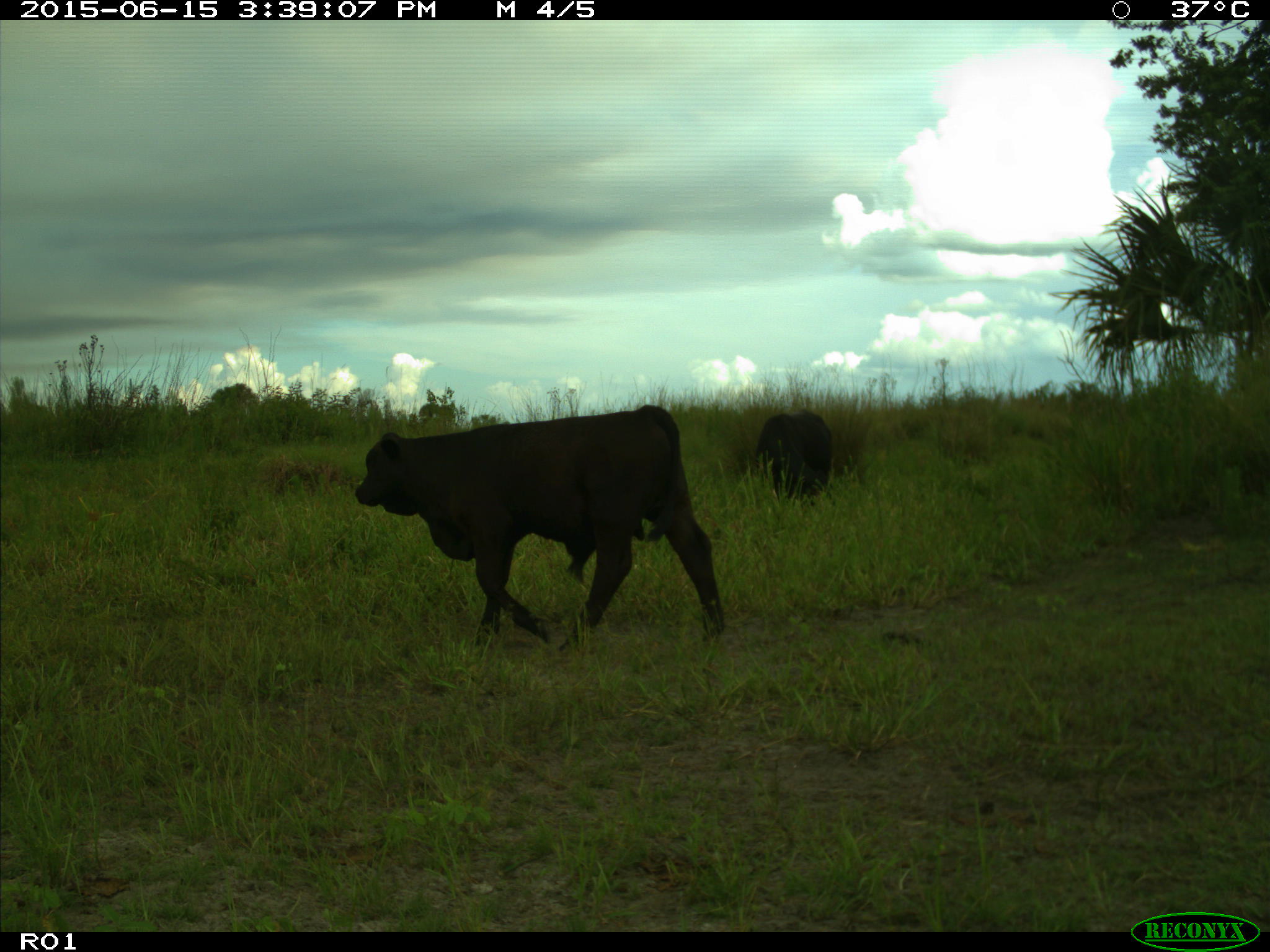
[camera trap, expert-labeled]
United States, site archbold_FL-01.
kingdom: Animalia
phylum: Chordata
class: Mammalia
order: Artiodactyla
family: Bovidae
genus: Bos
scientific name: Bos taurus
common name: domestic cow